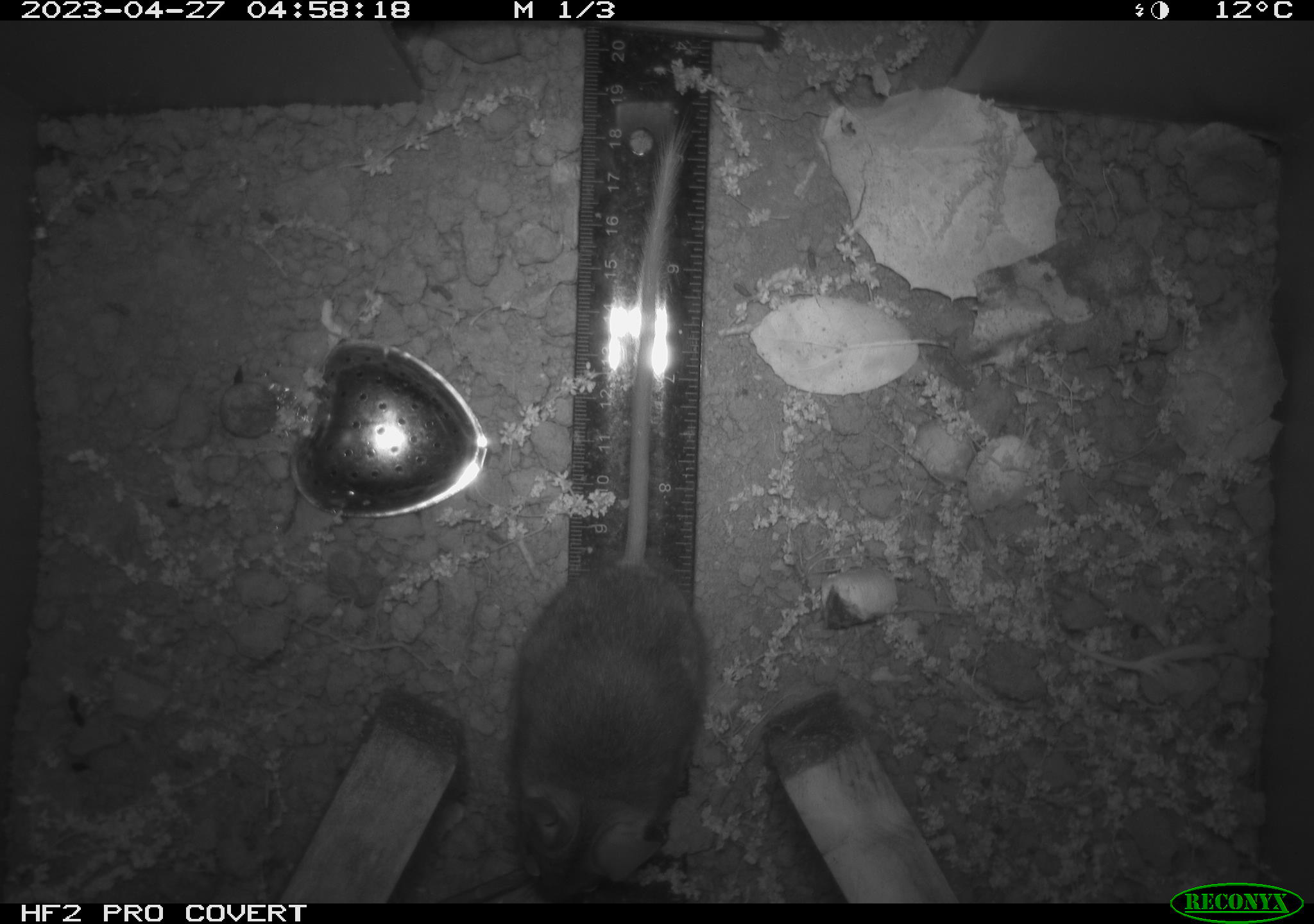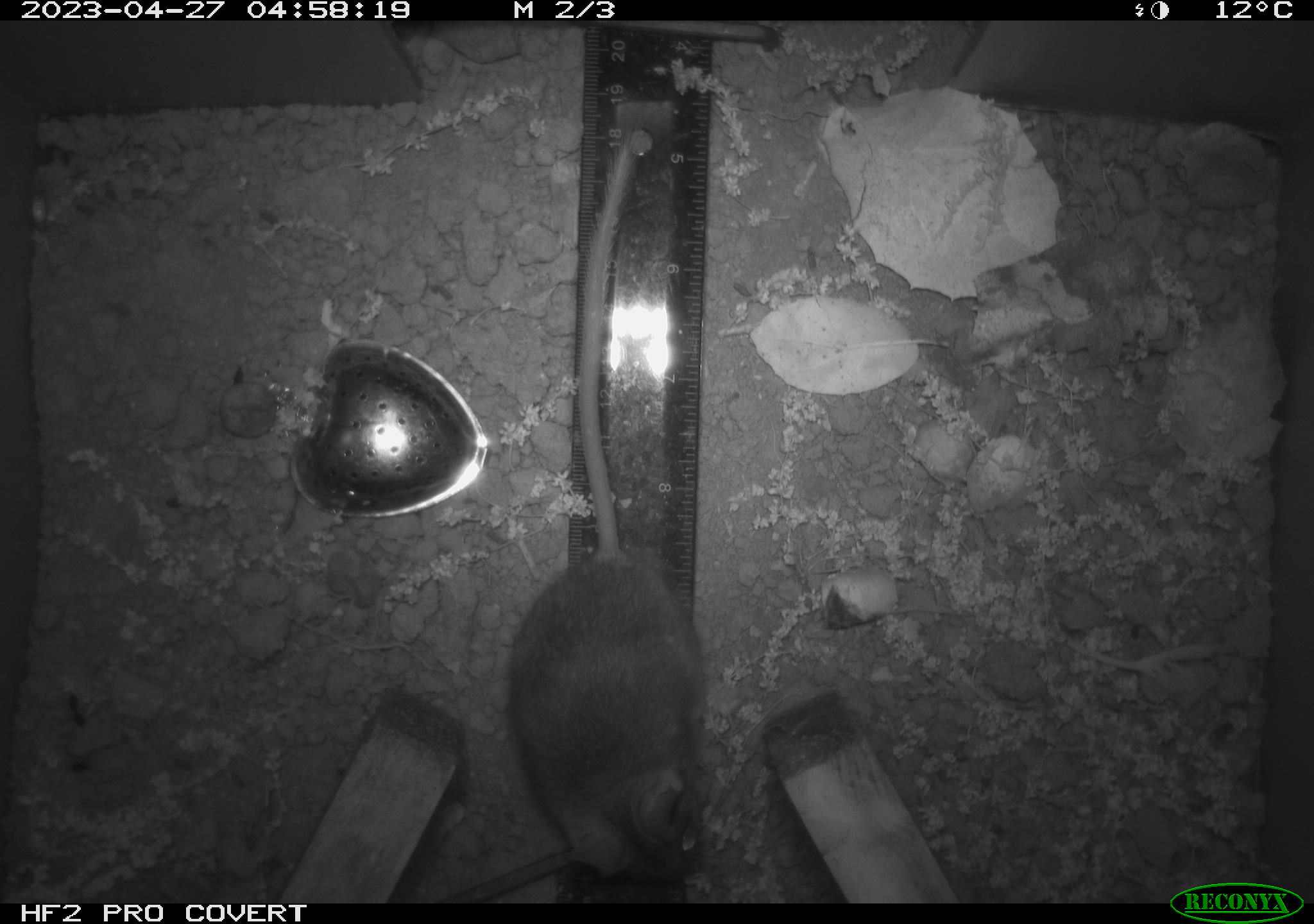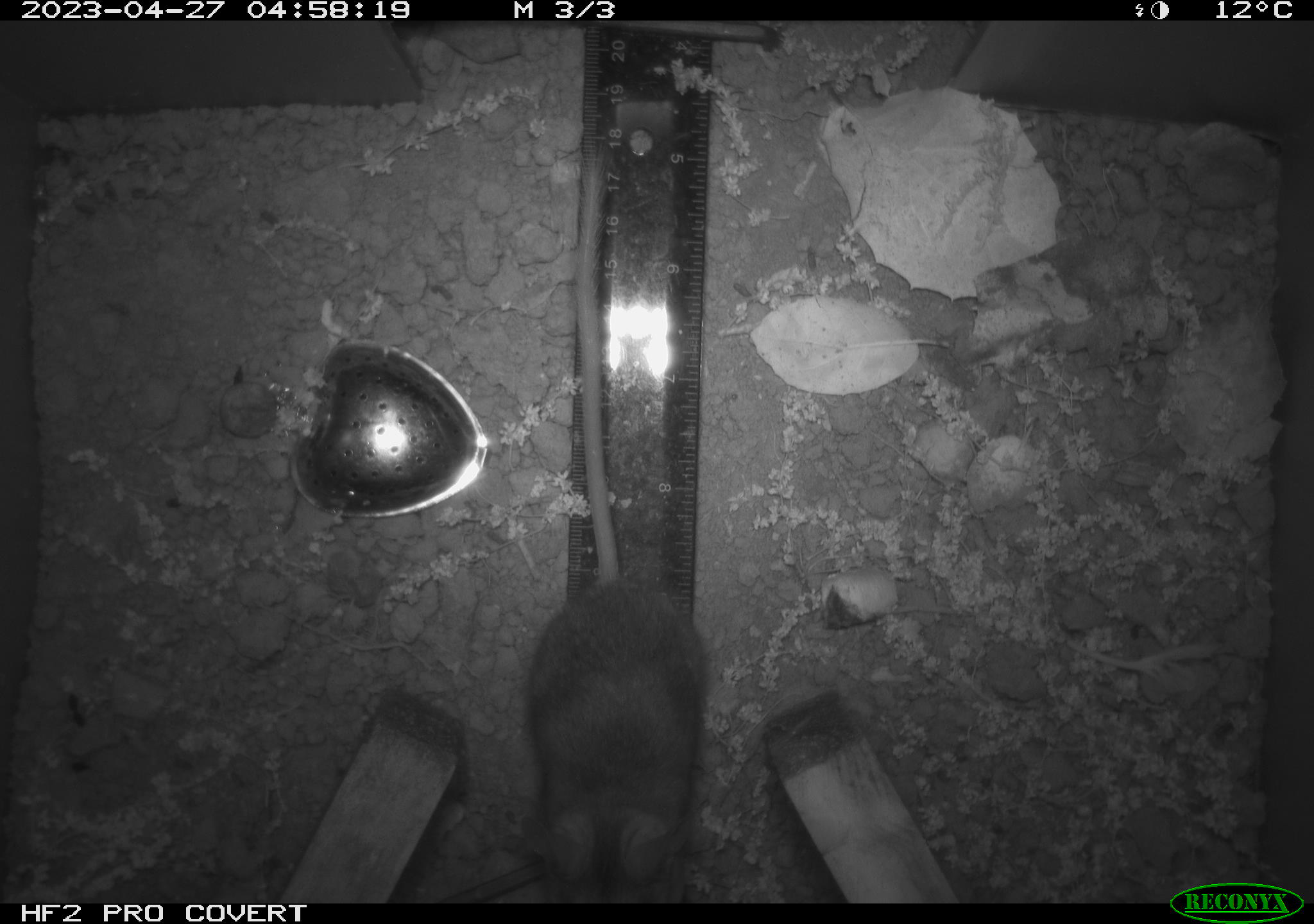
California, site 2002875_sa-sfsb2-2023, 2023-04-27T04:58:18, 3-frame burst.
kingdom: Animalia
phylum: Chordata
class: Mammalia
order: Rodentia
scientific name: Rodentia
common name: mouse species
Mouse species (Rodentia).